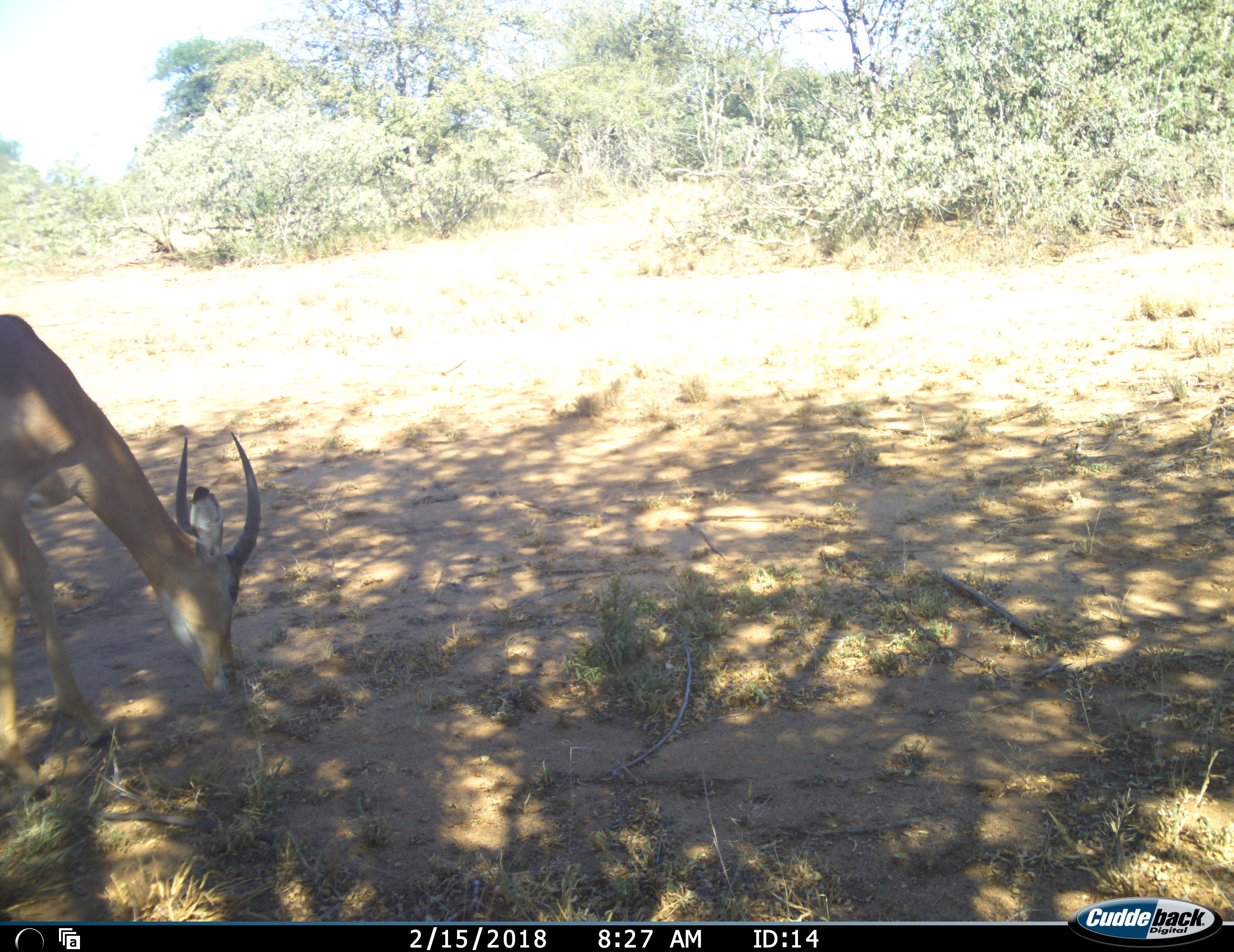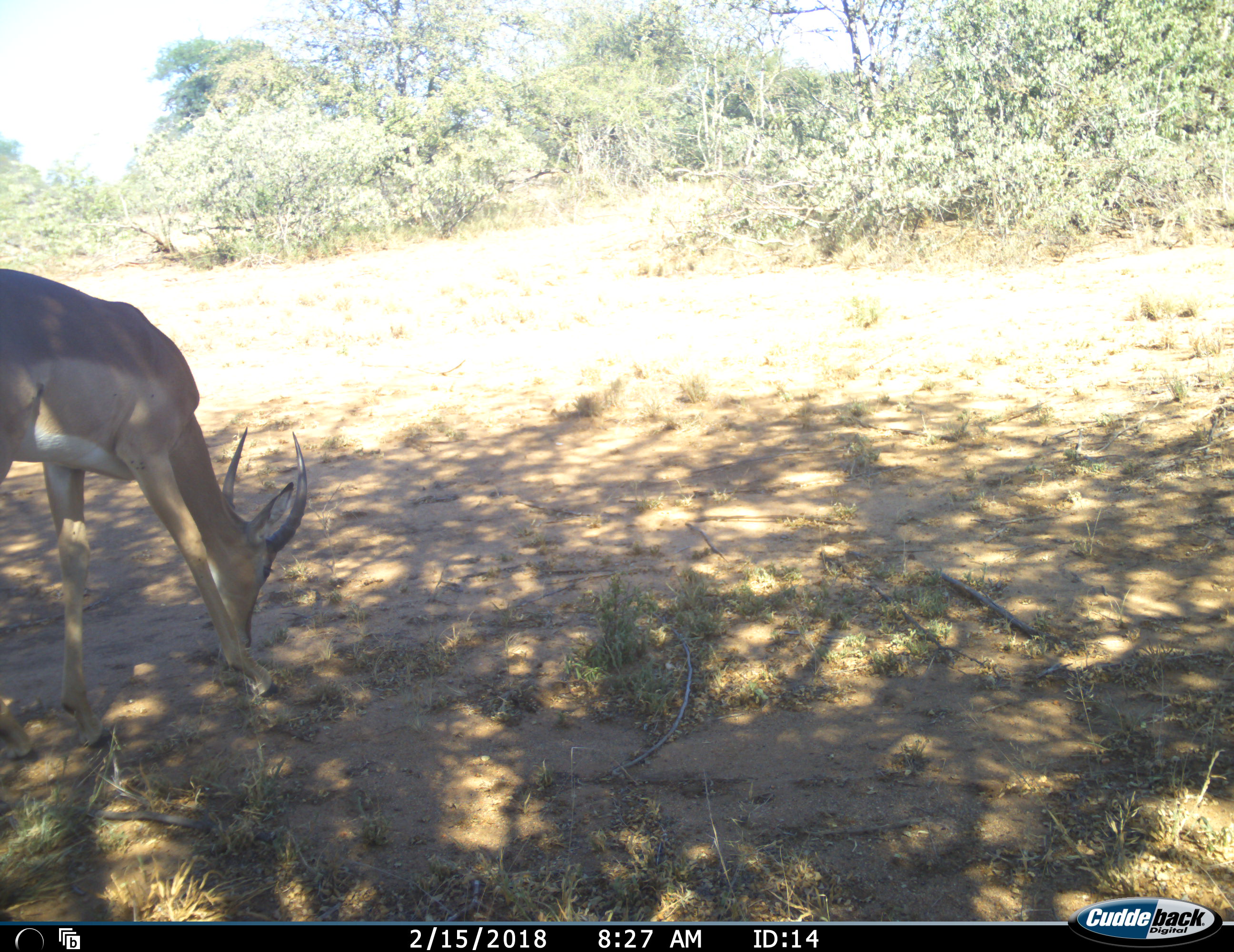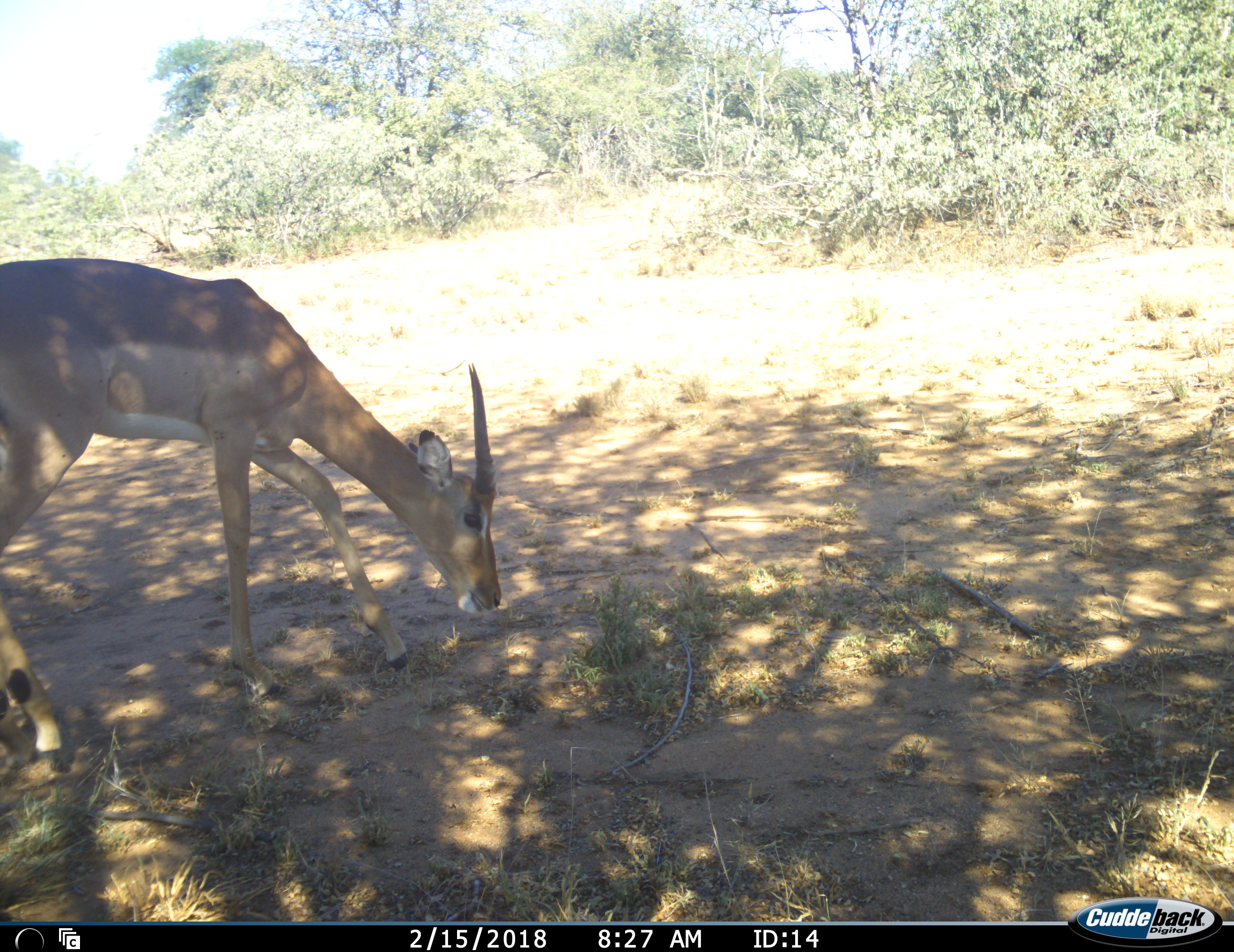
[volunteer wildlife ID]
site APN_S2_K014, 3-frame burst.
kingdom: Animalia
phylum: Chordata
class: Mammalia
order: Artiodactyla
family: Bovidae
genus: Aepyceros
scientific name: Aepyceros melampus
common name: impala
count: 1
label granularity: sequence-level